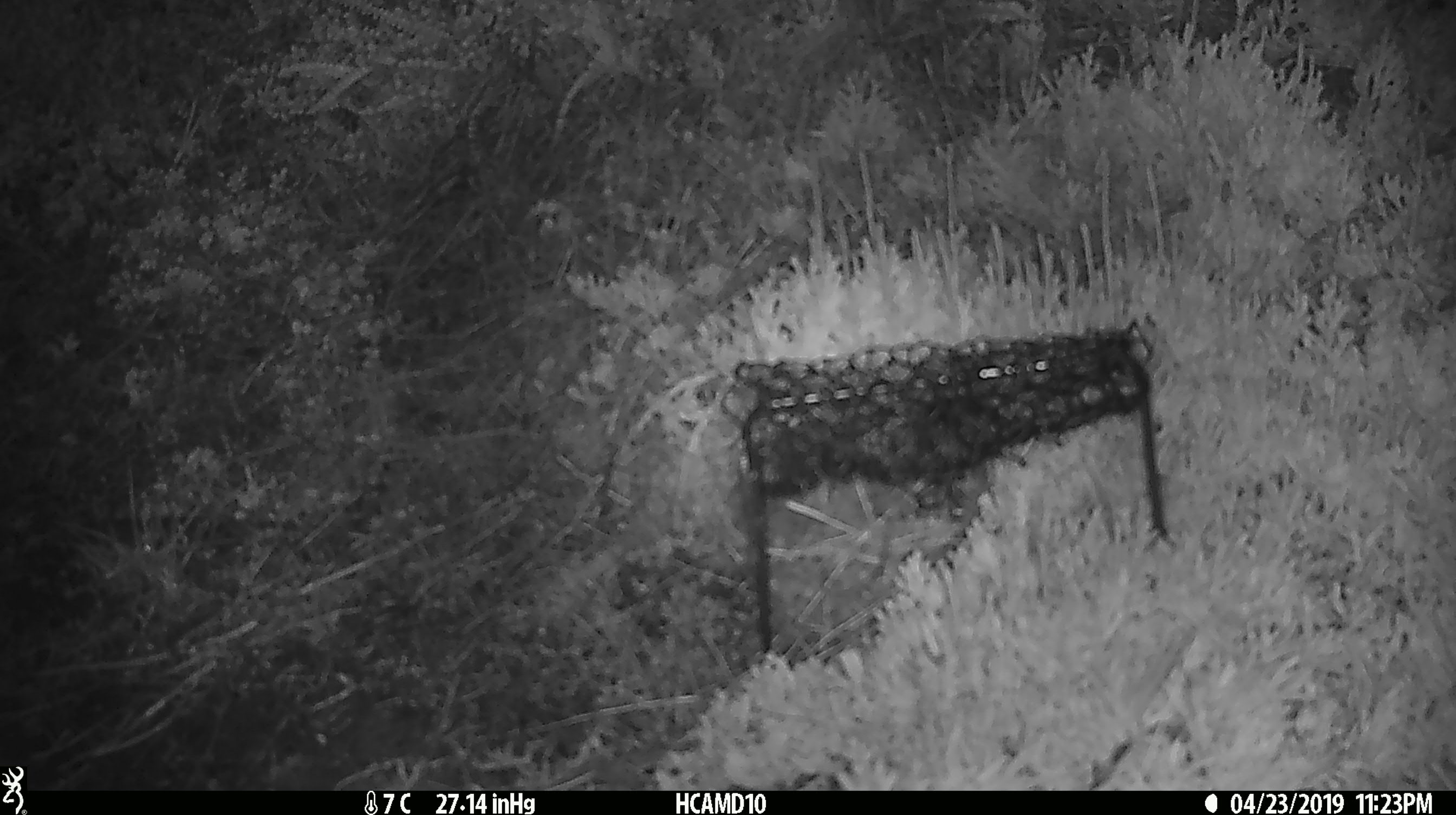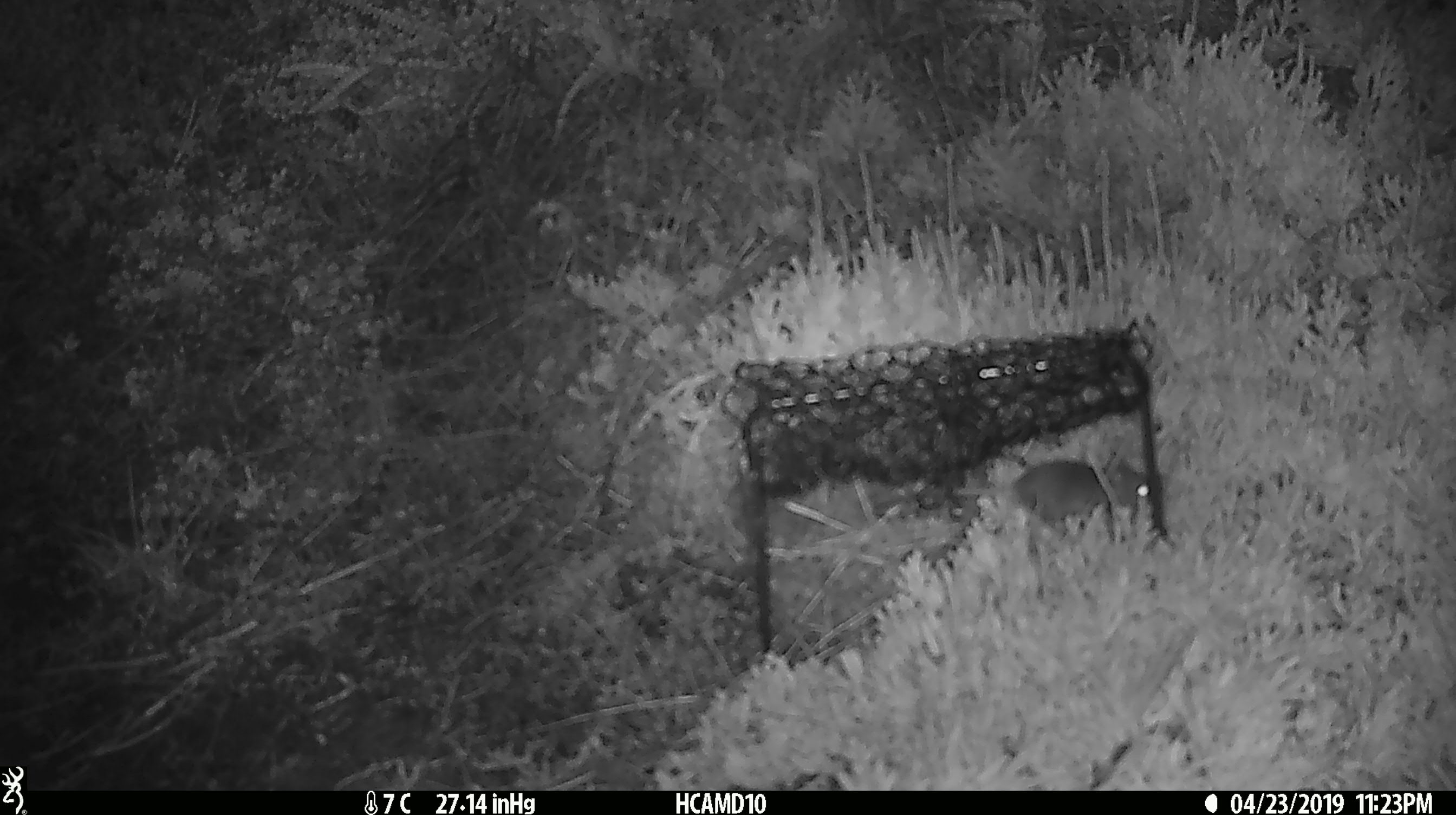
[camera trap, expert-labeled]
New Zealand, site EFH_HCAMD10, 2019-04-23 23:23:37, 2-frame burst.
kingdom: Animalia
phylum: Chordata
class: Mammalia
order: Rodentia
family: Muridae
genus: Mus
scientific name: Mus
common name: mouse